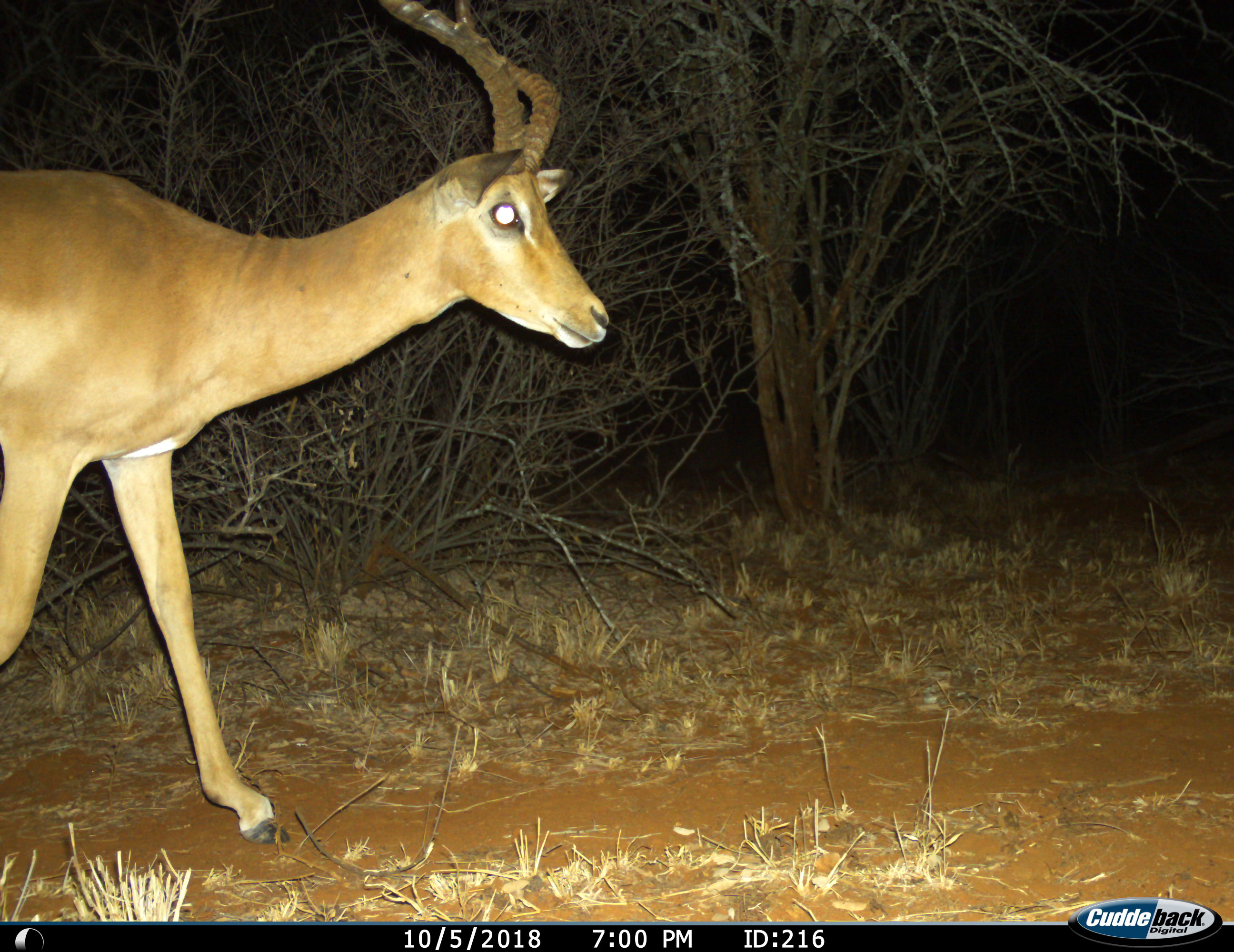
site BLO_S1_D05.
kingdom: Animalia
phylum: Chordata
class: Mammalia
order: Artiodactyla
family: Bovidae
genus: Aepyceros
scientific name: Aepyceros melampus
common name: impala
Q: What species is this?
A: Impala (Aepyceros melampus).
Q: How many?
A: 1.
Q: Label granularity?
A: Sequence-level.